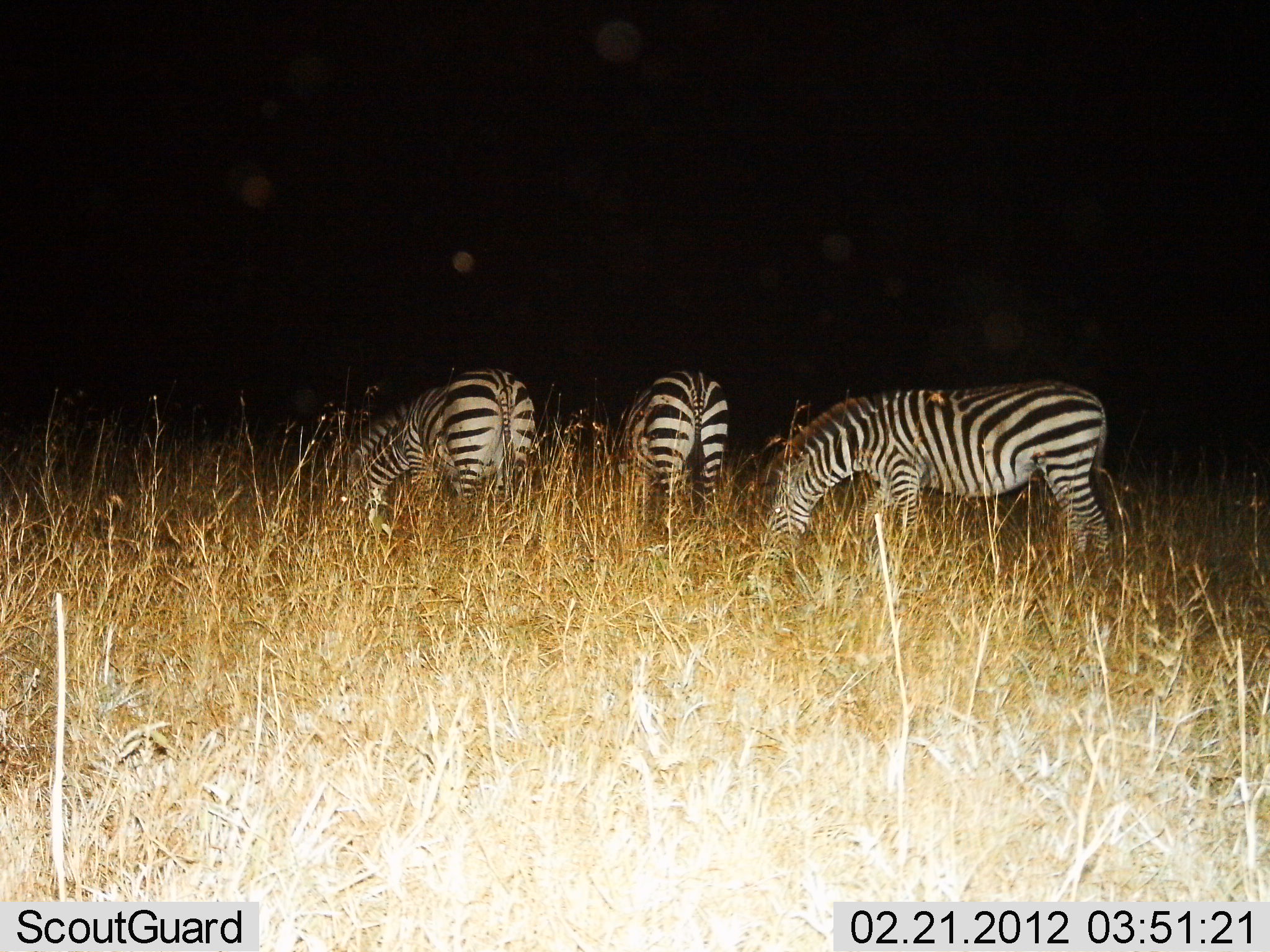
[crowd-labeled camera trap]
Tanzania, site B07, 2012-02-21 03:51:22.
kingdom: Animalia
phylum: Chordata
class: Mammalia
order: Perissodactyla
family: Equidae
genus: Equus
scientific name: Equus quagga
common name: plains zebra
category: zebra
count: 3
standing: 41%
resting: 4%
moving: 0%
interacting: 0%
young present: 0%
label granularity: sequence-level